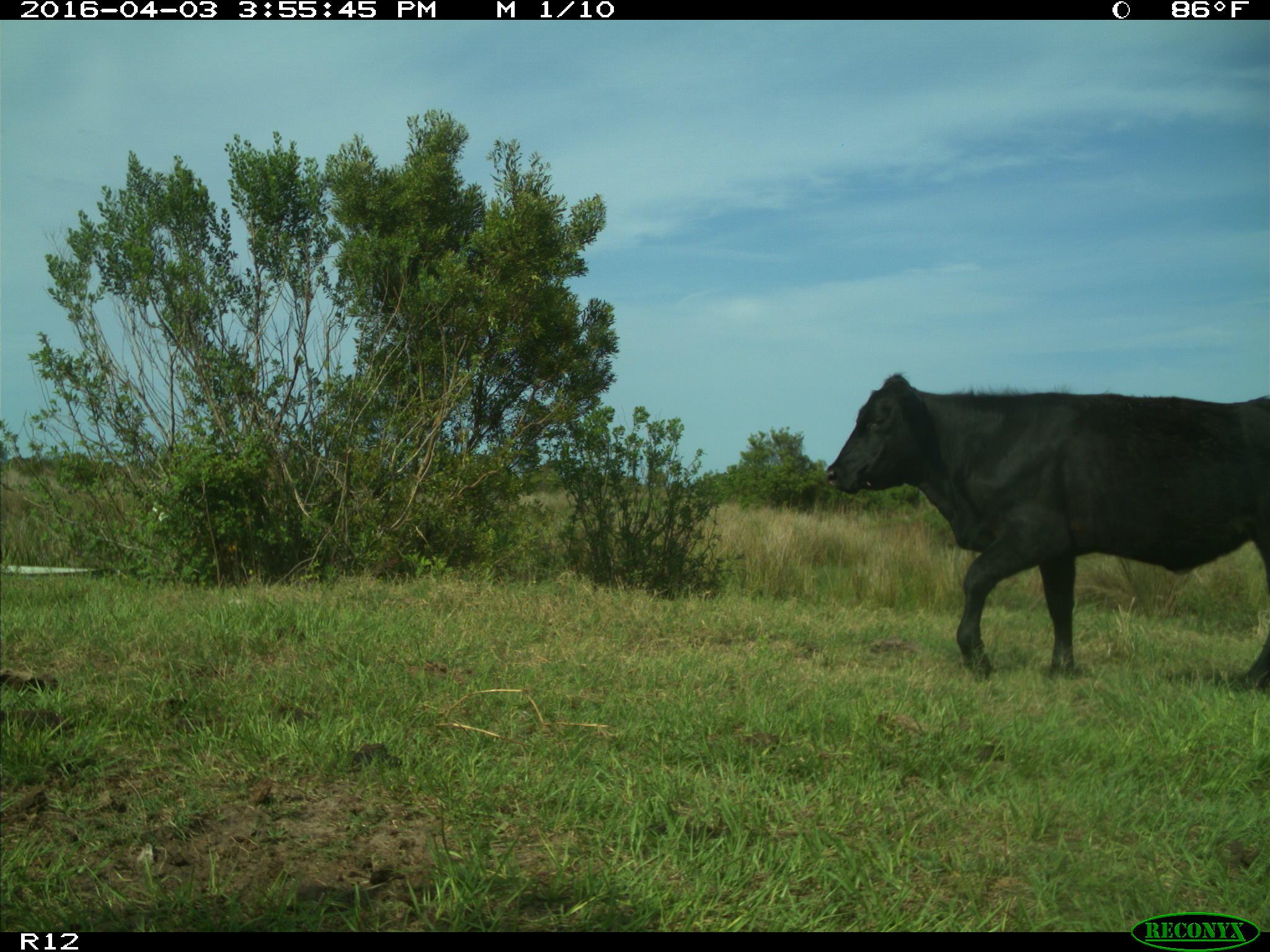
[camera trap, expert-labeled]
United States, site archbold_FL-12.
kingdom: Animalia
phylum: Chordata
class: Mammalia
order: Artiodactyla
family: Bovidae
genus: Bos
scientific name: Bos taurus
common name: domestic cow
Bos taurus (domestic cow).